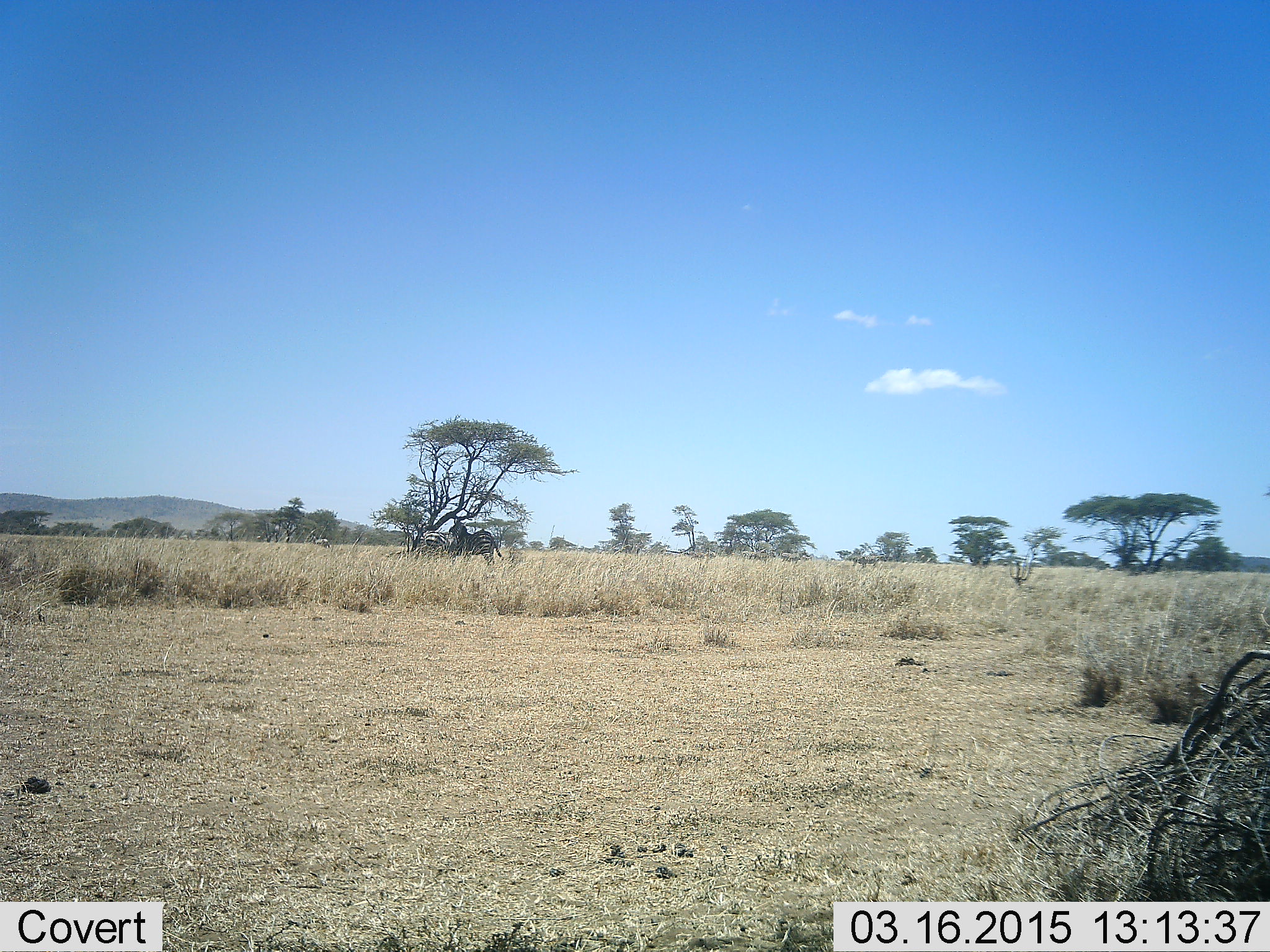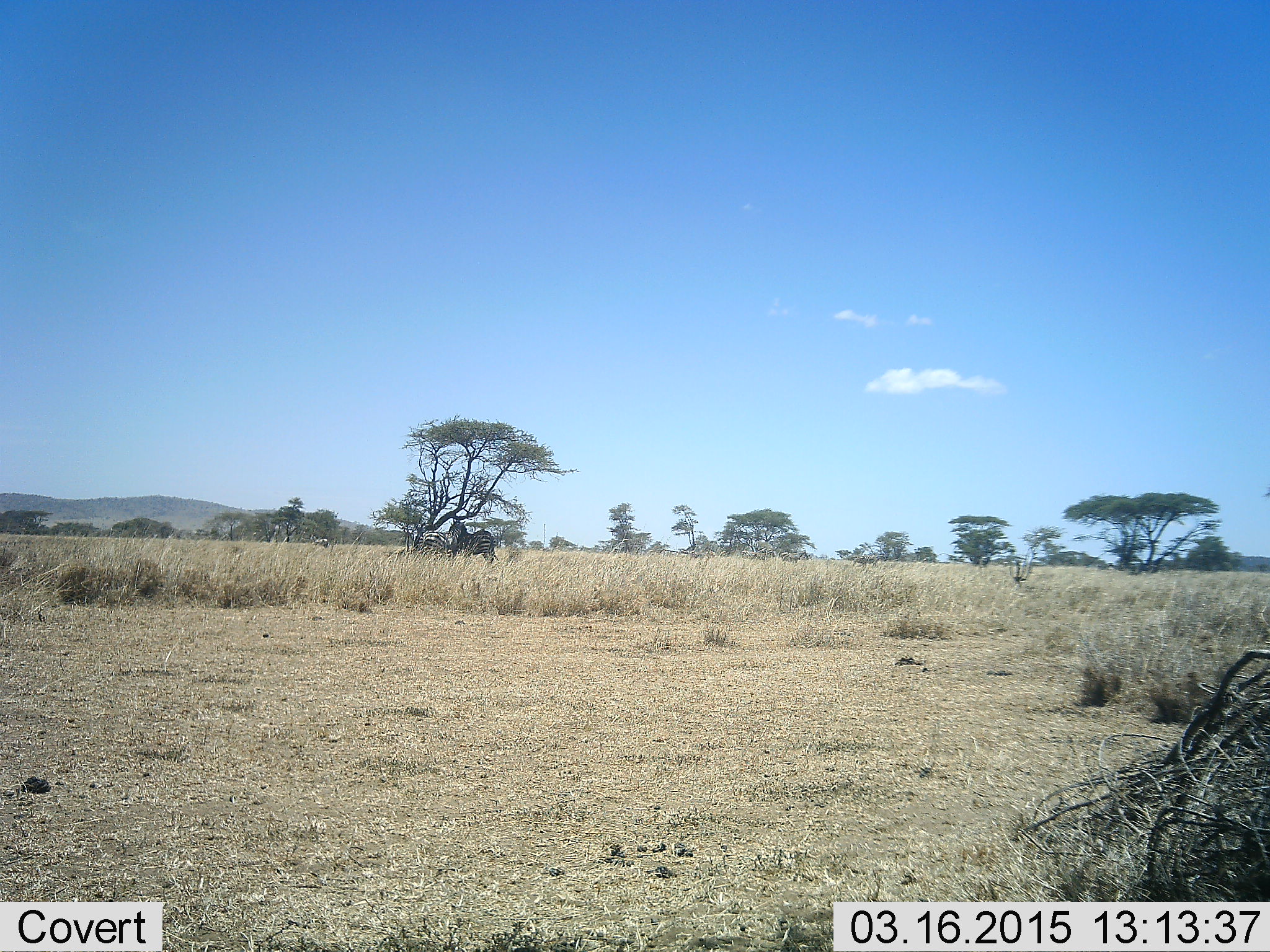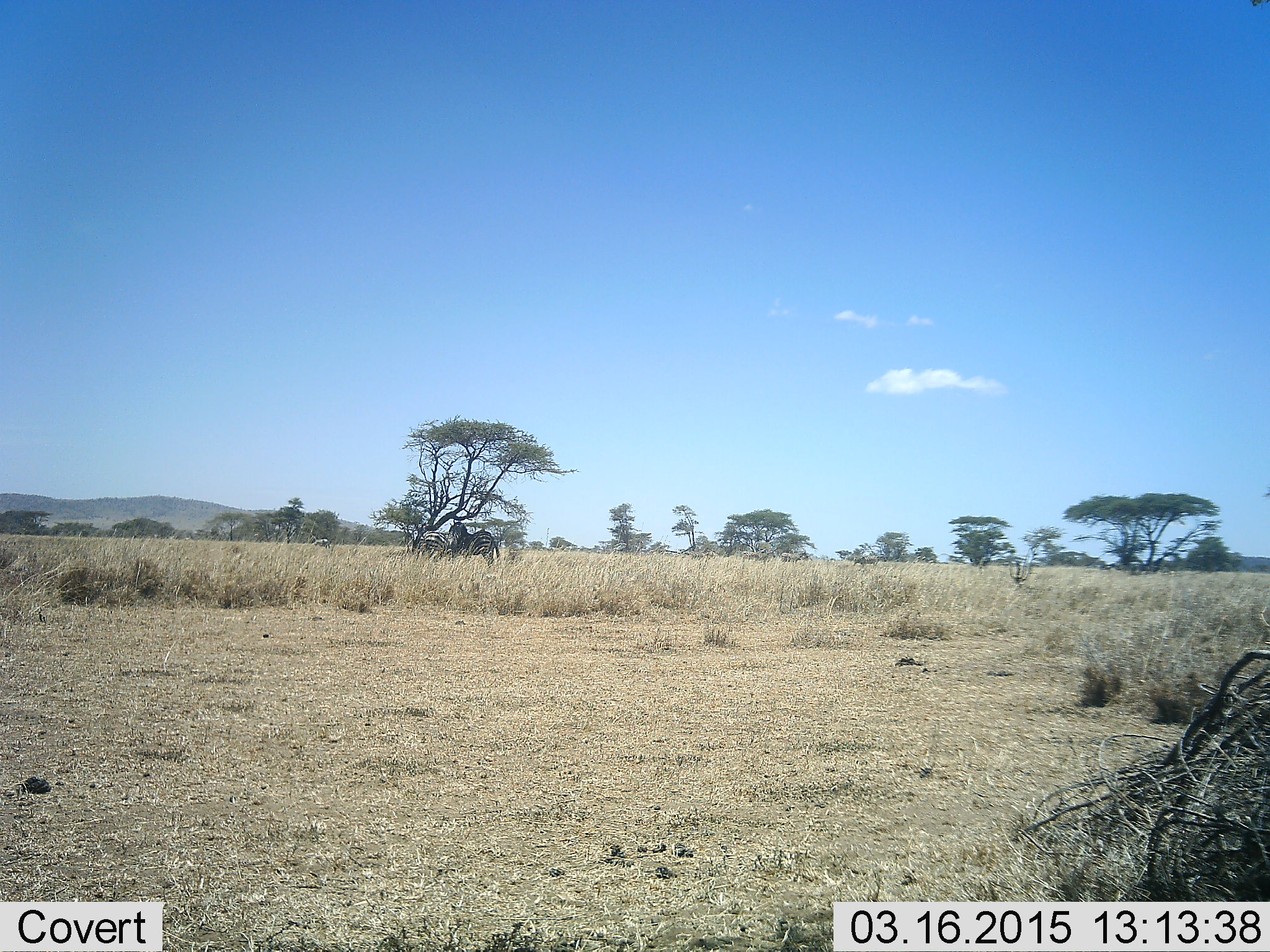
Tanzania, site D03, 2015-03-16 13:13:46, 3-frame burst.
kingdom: Animalia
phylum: Chordata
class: Mammalia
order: Perissodactyla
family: Equidae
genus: Equus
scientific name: Equus quagga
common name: plains zebra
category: zebra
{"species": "zebra (plains zebra) (Equus quagga)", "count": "2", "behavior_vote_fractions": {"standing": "80%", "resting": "20%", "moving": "0%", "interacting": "0%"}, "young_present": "0%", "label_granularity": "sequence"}